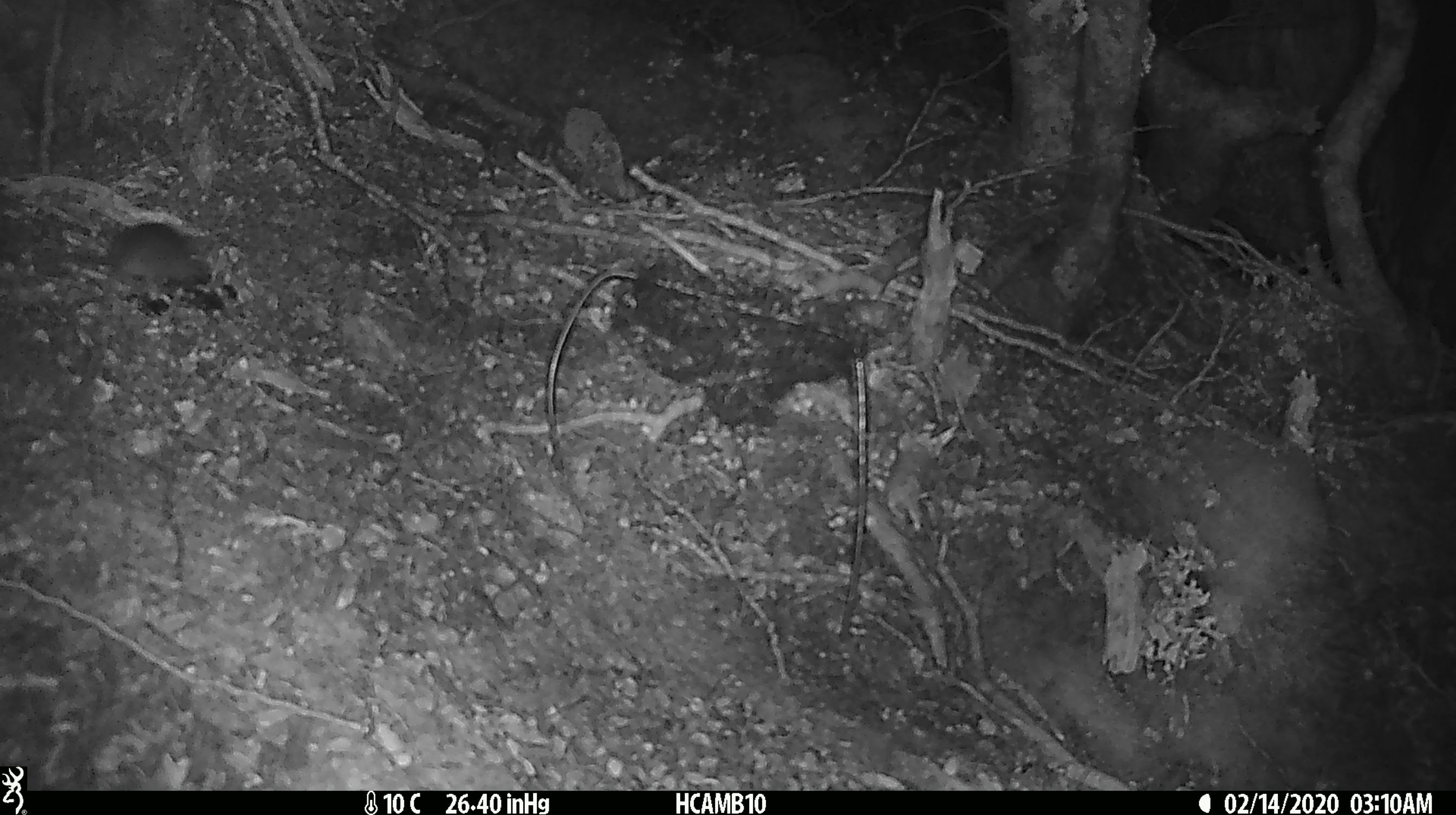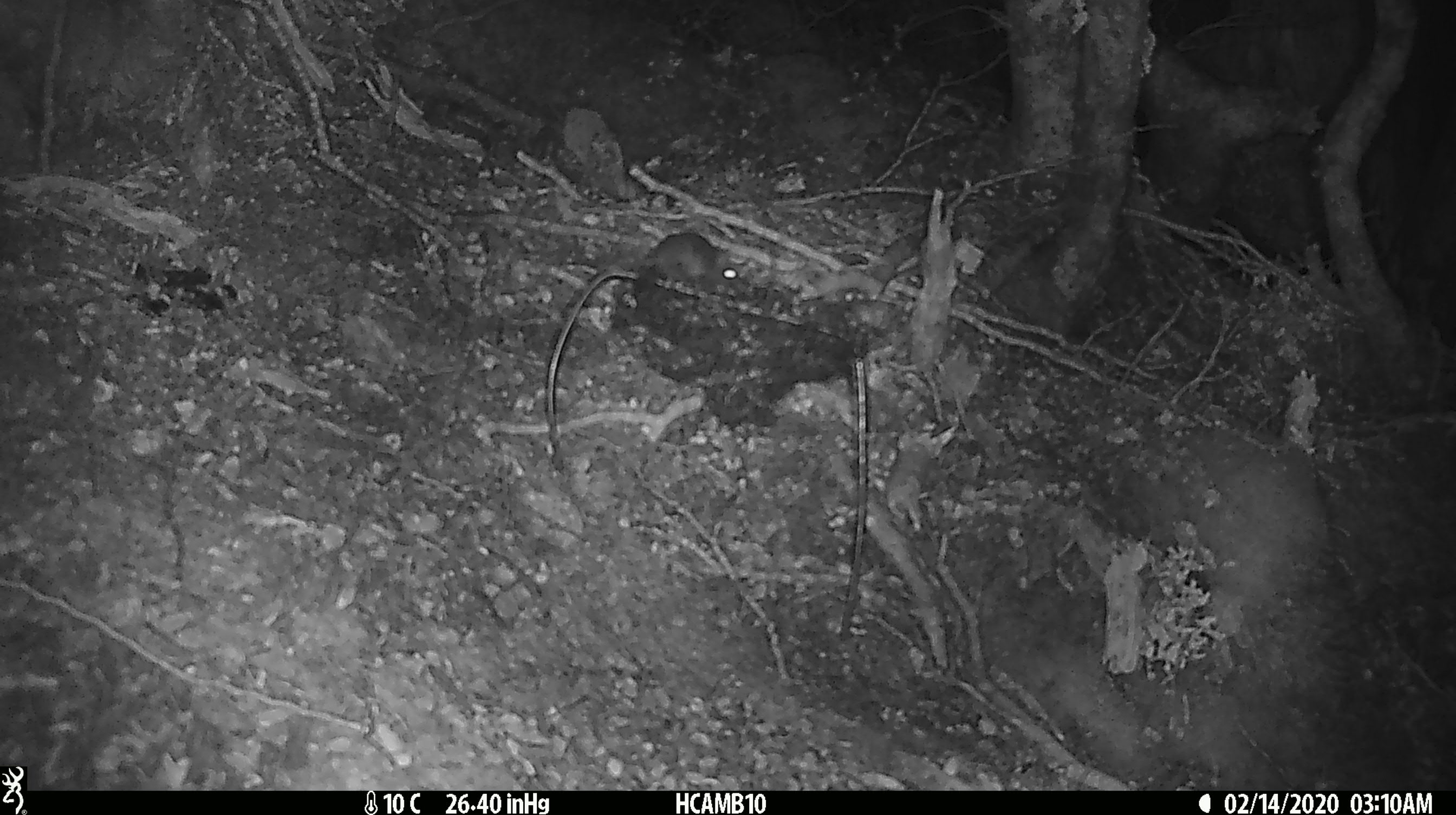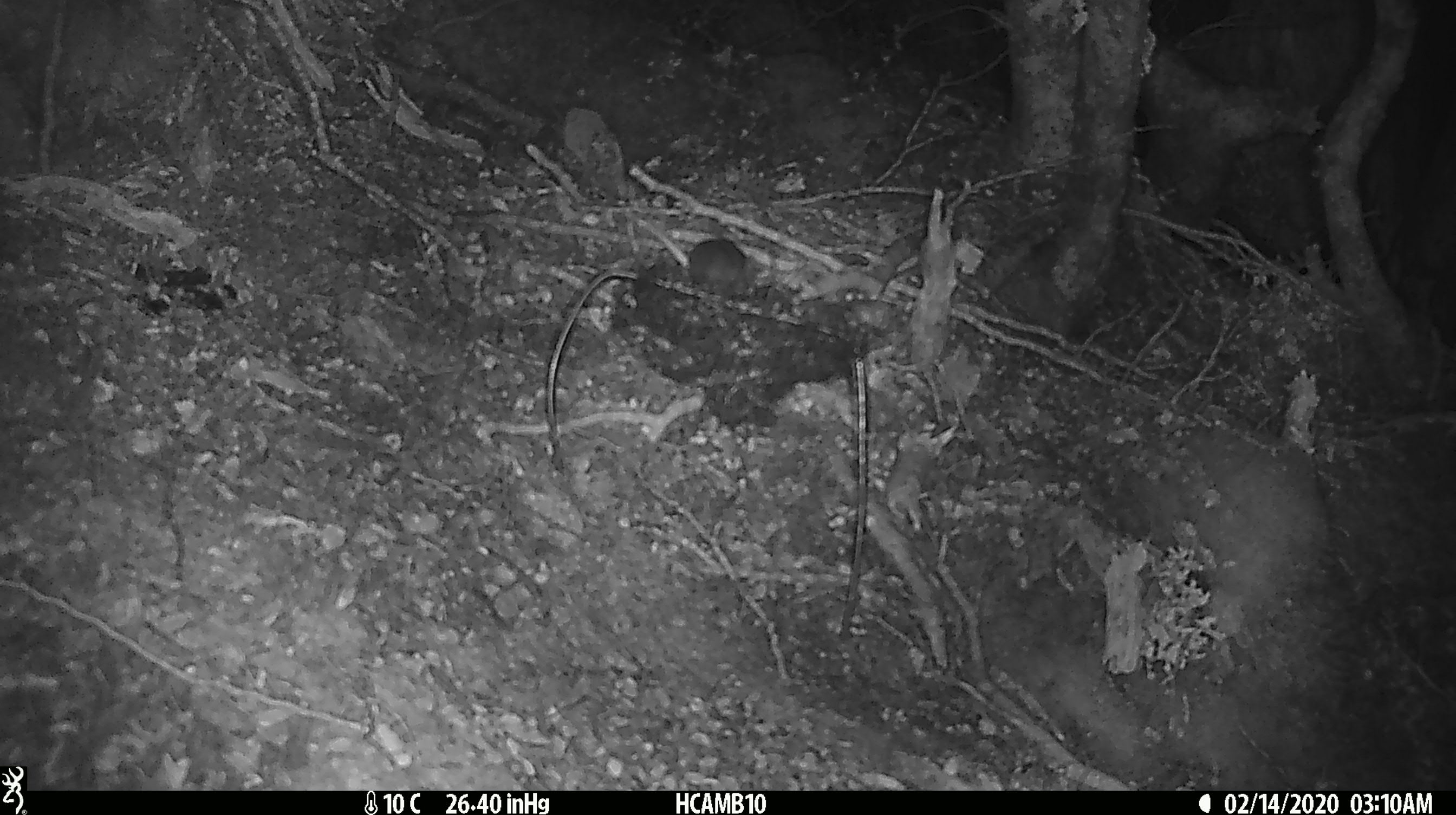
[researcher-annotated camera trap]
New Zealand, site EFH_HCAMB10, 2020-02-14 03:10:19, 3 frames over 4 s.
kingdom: Animalia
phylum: Chordata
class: Mammalia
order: Rodentia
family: Muridae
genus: Mus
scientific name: Mus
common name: mouse